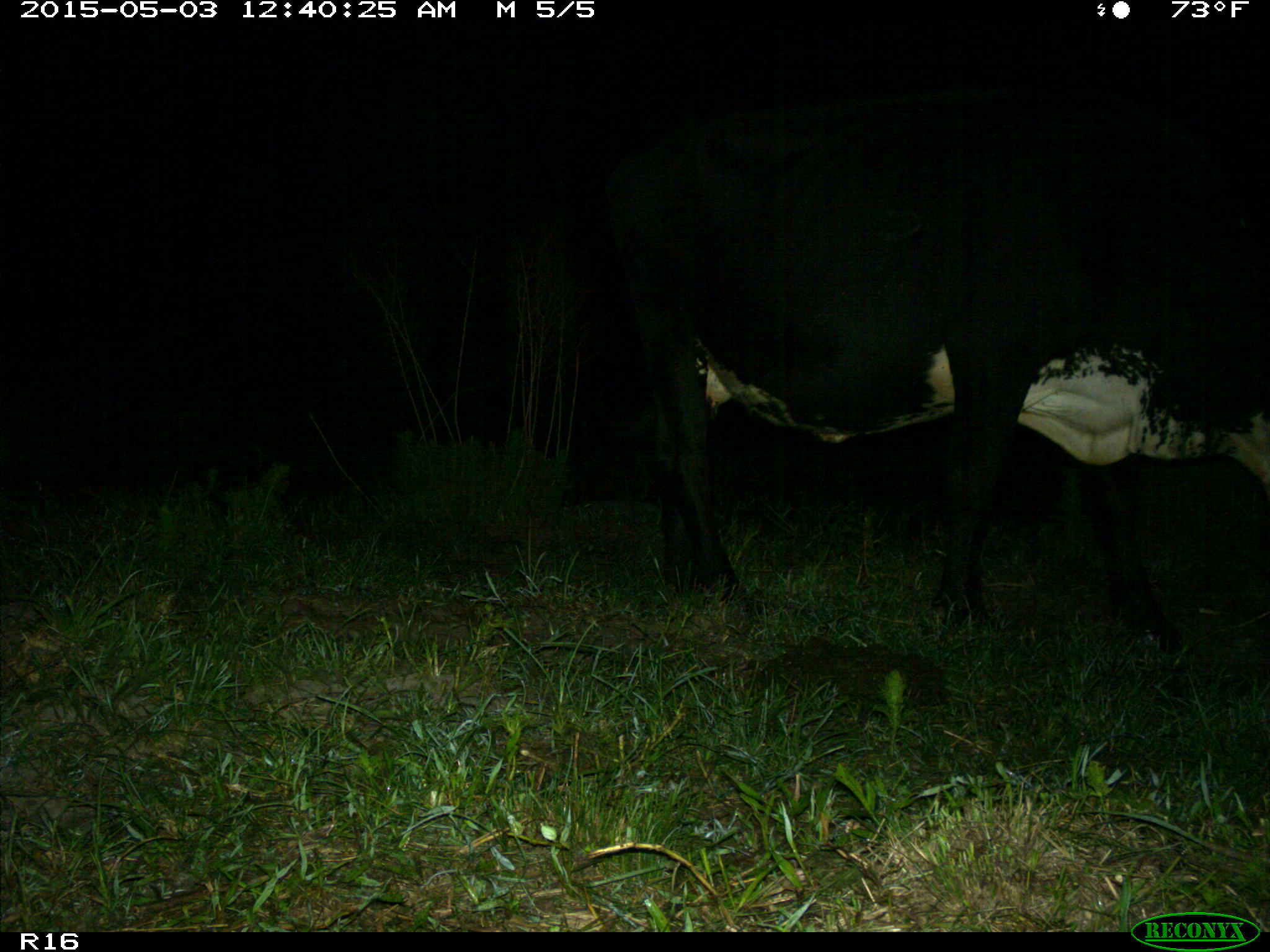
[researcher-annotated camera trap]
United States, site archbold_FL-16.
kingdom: Animalia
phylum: Chordata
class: Mammalia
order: Artiodactyla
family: Bovidae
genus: Bos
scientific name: Bos taurus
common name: domestic cow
Bos taurus (domestic cow).